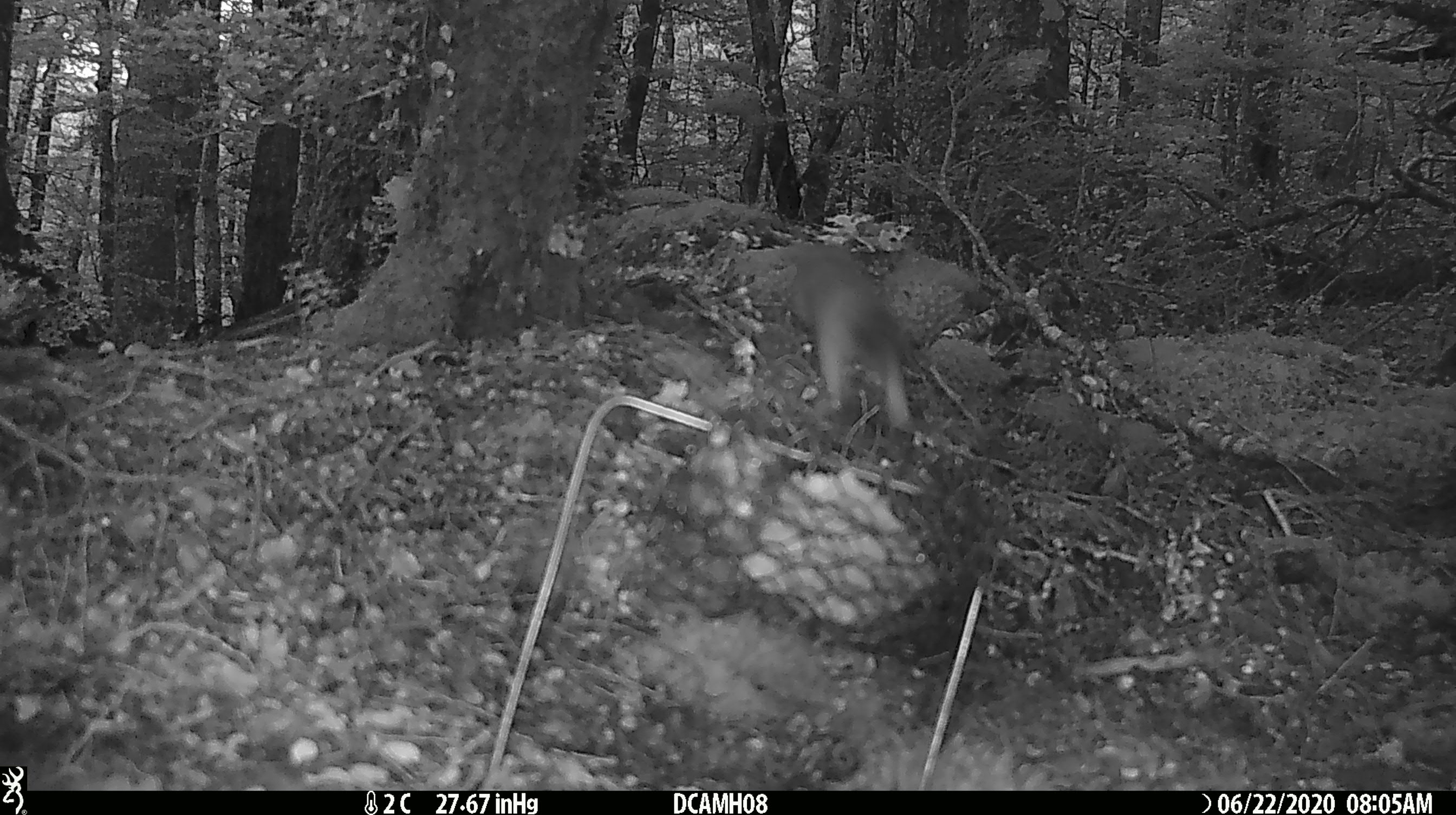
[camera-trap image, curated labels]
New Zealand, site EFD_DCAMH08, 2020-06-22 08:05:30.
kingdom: Animalia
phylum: Chordata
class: Mammalia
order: Carnivora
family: Mustelidae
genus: Mustela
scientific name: Mustela erminea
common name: stoat